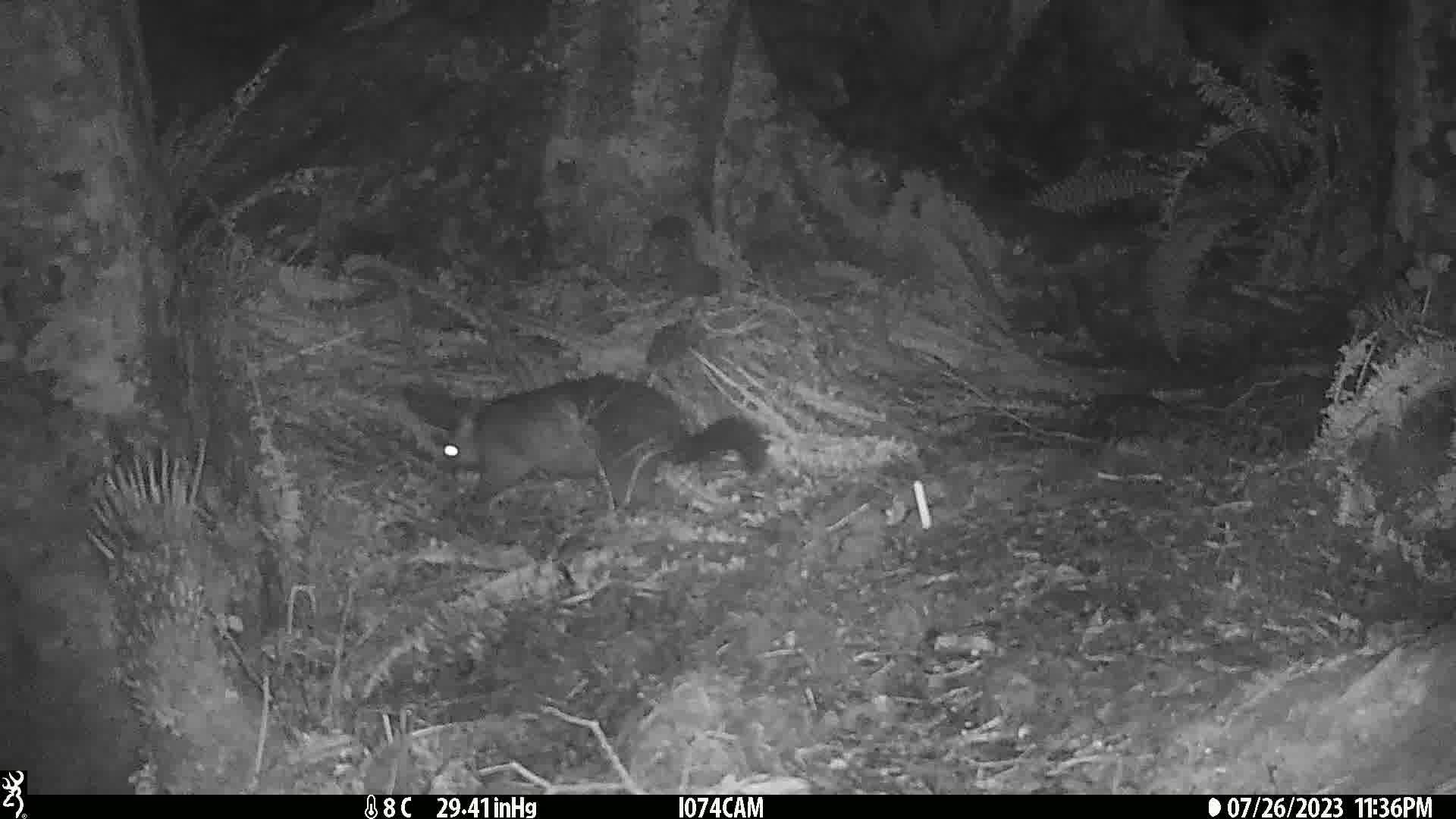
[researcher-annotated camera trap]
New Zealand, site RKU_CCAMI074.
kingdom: Animalia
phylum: Chordata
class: Mammalia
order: Diprotodontia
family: Phalangeridae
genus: Trichosurus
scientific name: Trichosurus vulpecula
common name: common brushtail possum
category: possum